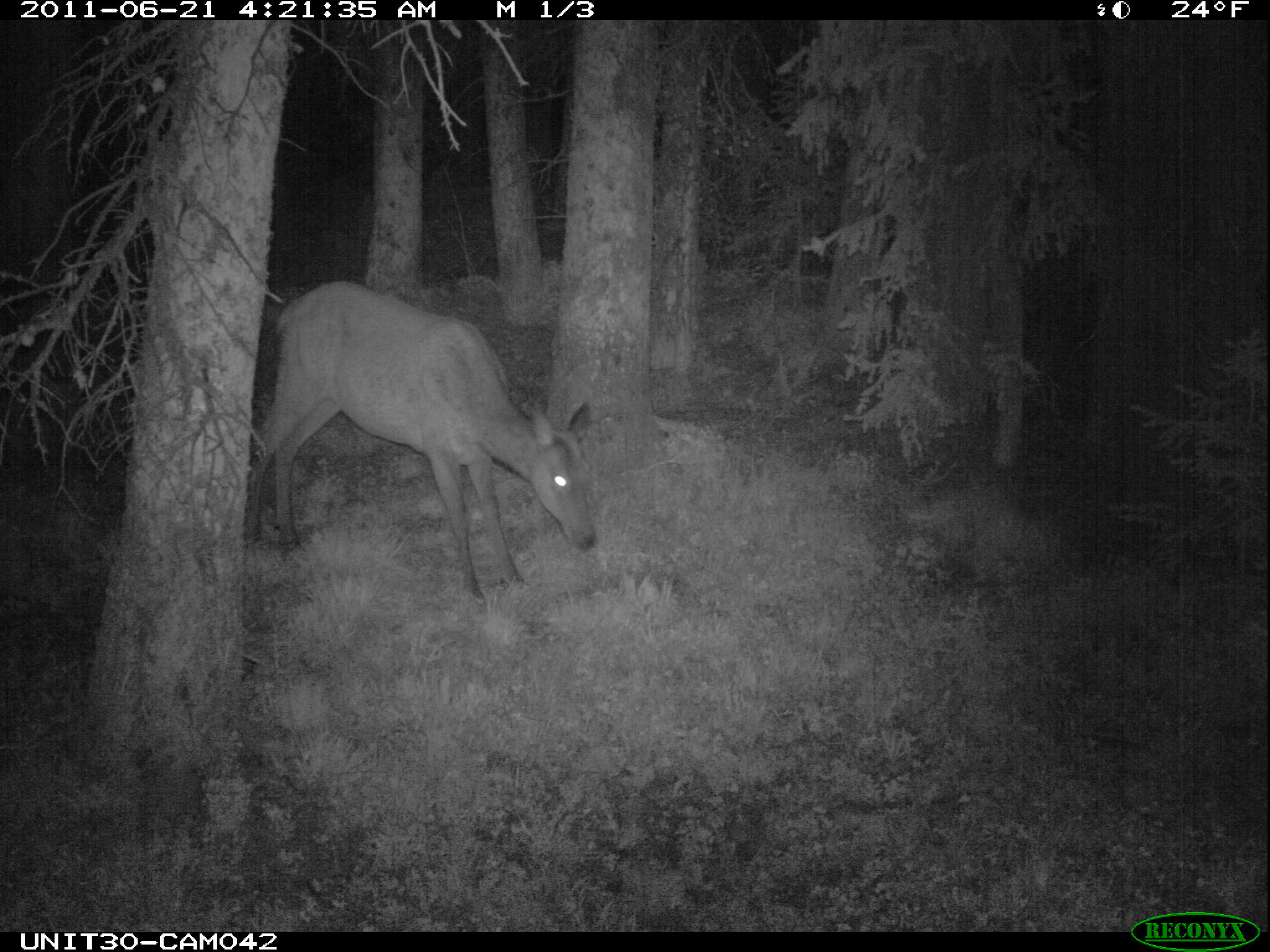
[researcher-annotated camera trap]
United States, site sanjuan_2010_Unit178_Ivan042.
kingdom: Animalia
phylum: Chordata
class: Mammalia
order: Artiodactyla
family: Cervidae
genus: Cervus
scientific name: Cervus elaphus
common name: red deer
Cervus elaphus (red deer).